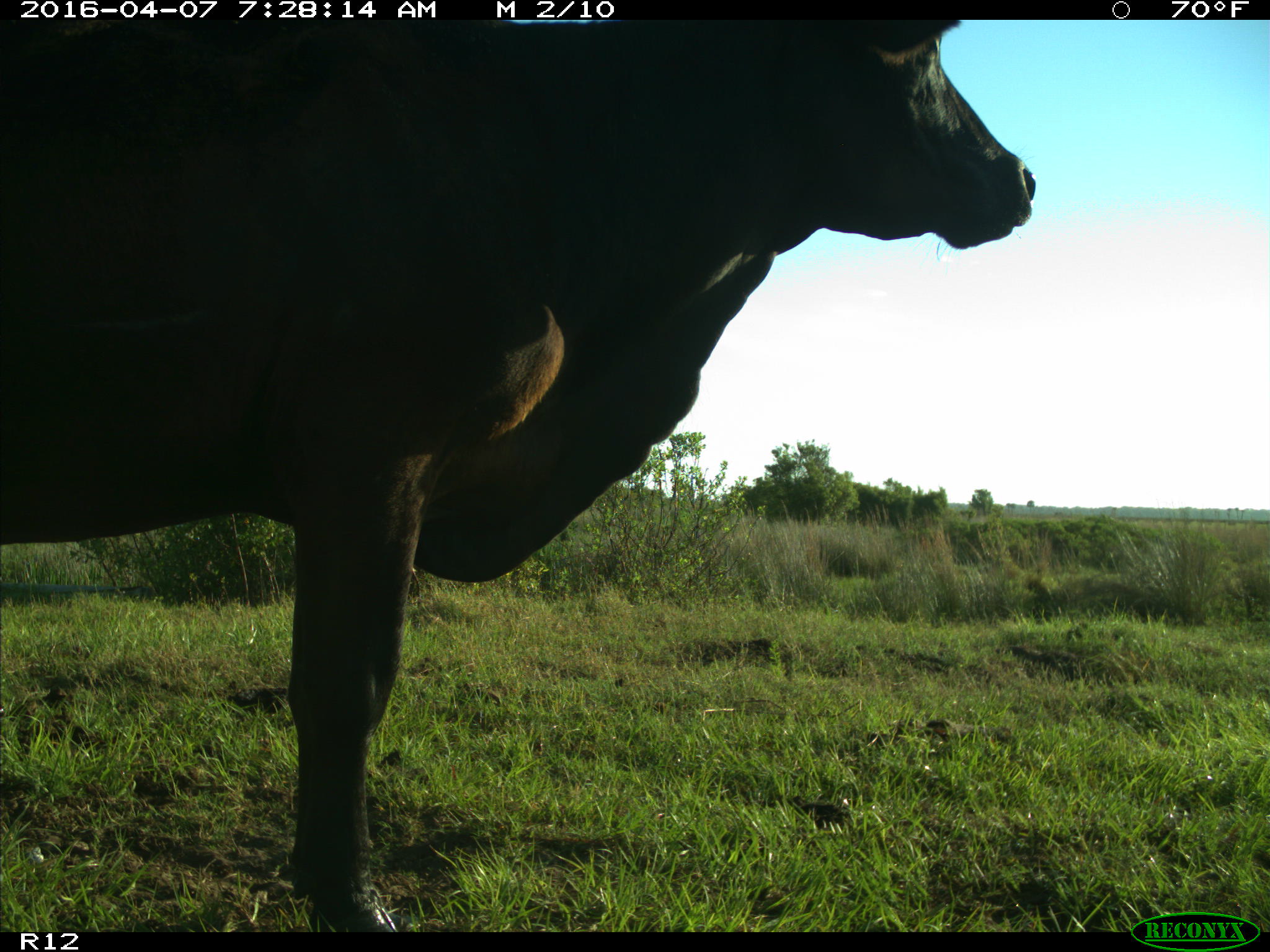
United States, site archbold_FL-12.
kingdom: Animalia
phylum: Chordata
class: Mammalia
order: Artiodactyla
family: Bovidae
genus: Bos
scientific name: Bos taurus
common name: domestic cow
Bos taurus (domestic cow).